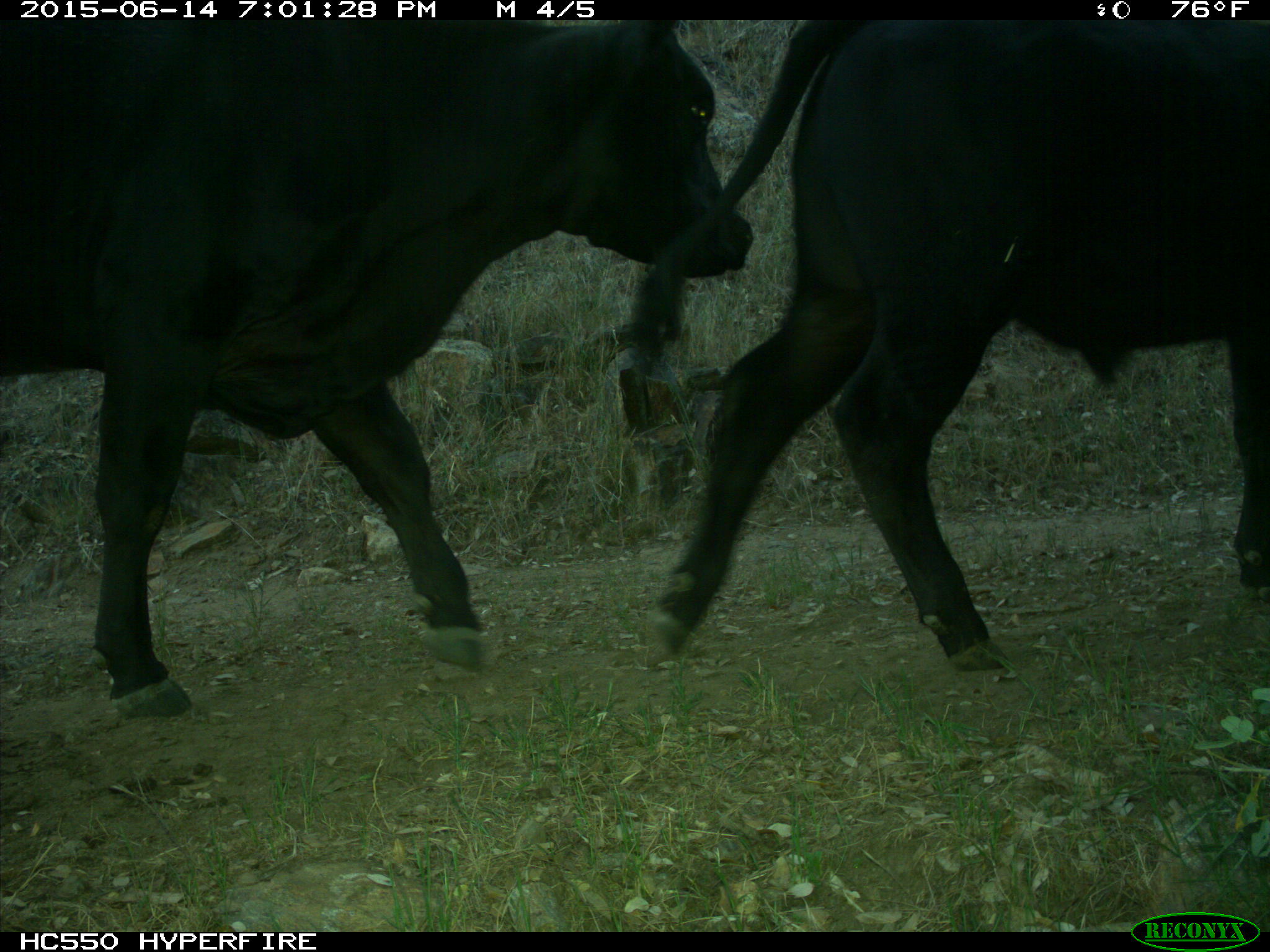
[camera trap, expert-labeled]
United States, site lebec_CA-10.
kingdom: Animalia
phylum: Chordata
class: Mammalia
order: Artiodactyla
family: Bovidae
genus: Bos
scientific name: Bos taurus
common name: domestic cow